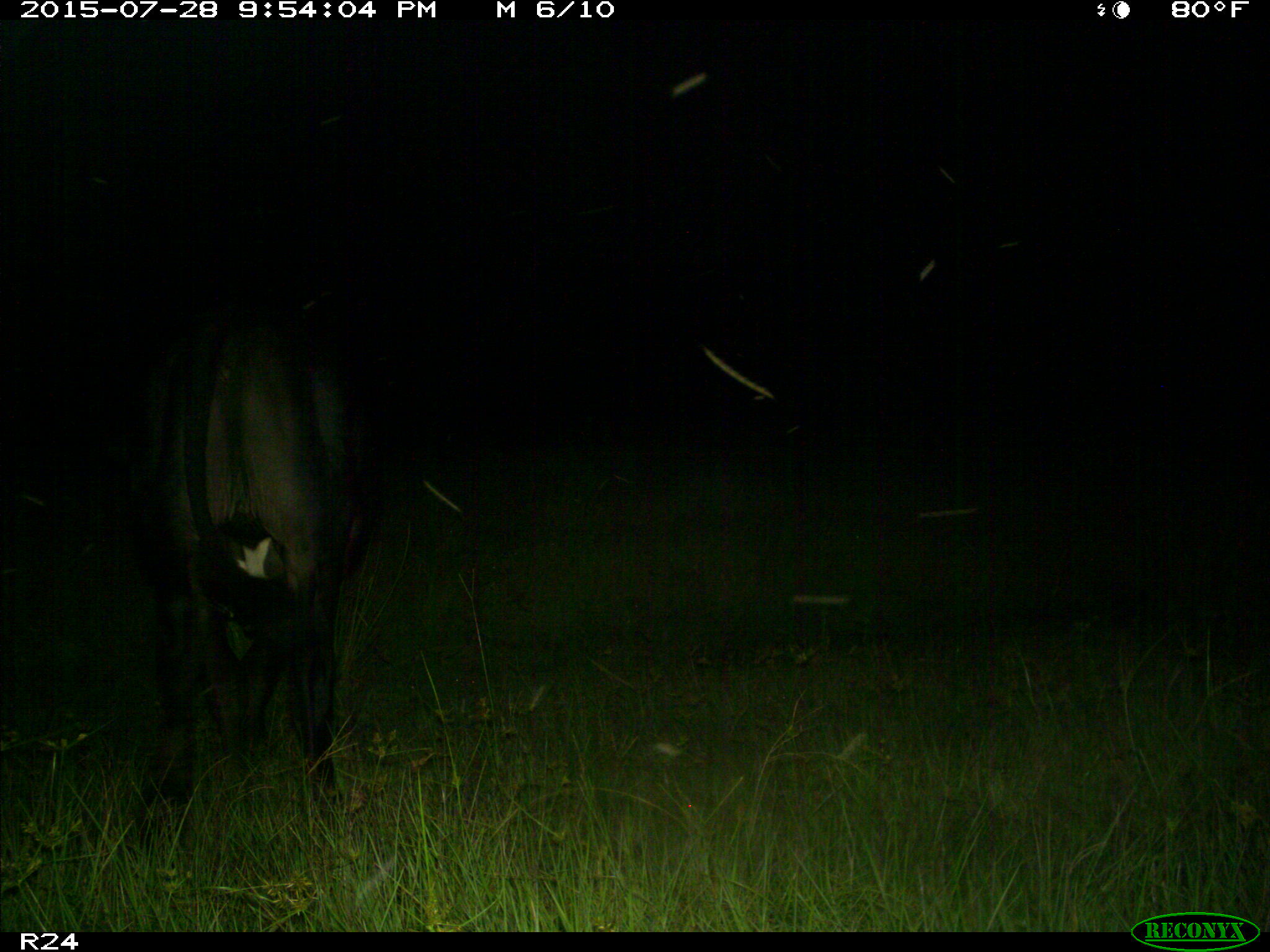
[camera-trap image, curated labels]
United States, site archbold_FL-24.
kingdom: Animalia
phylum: Chordata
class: Mammalia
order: Artiodactyla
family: Bovidae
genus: Bos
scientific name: Bos taurus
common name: domestic cow